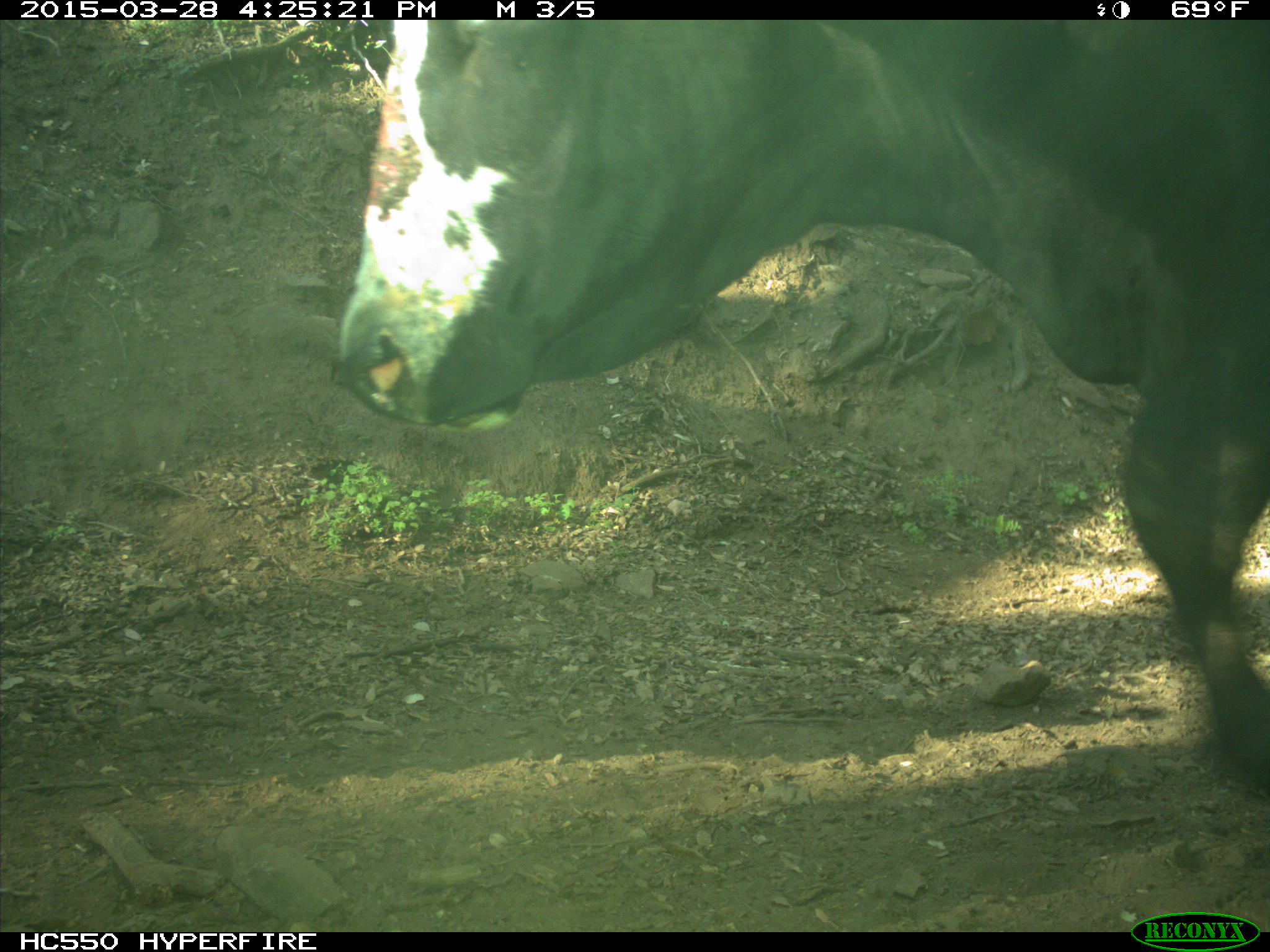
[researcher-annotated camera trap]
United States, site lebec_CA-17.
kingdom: Animalia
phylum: Chordata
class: Mammalia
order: Artiodactyla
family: Bovidae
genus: Bos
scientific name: Bos taurus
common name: domestic cow